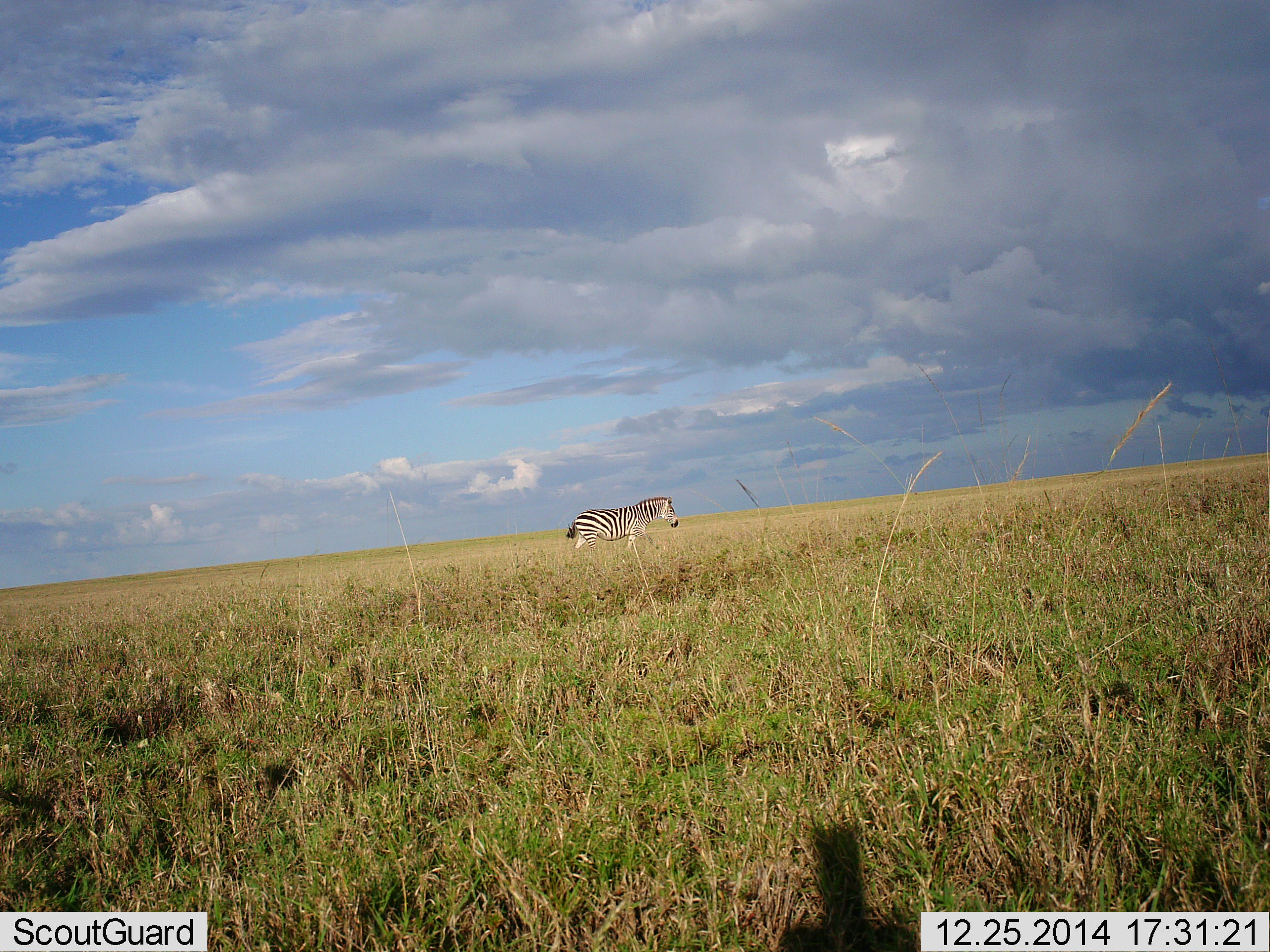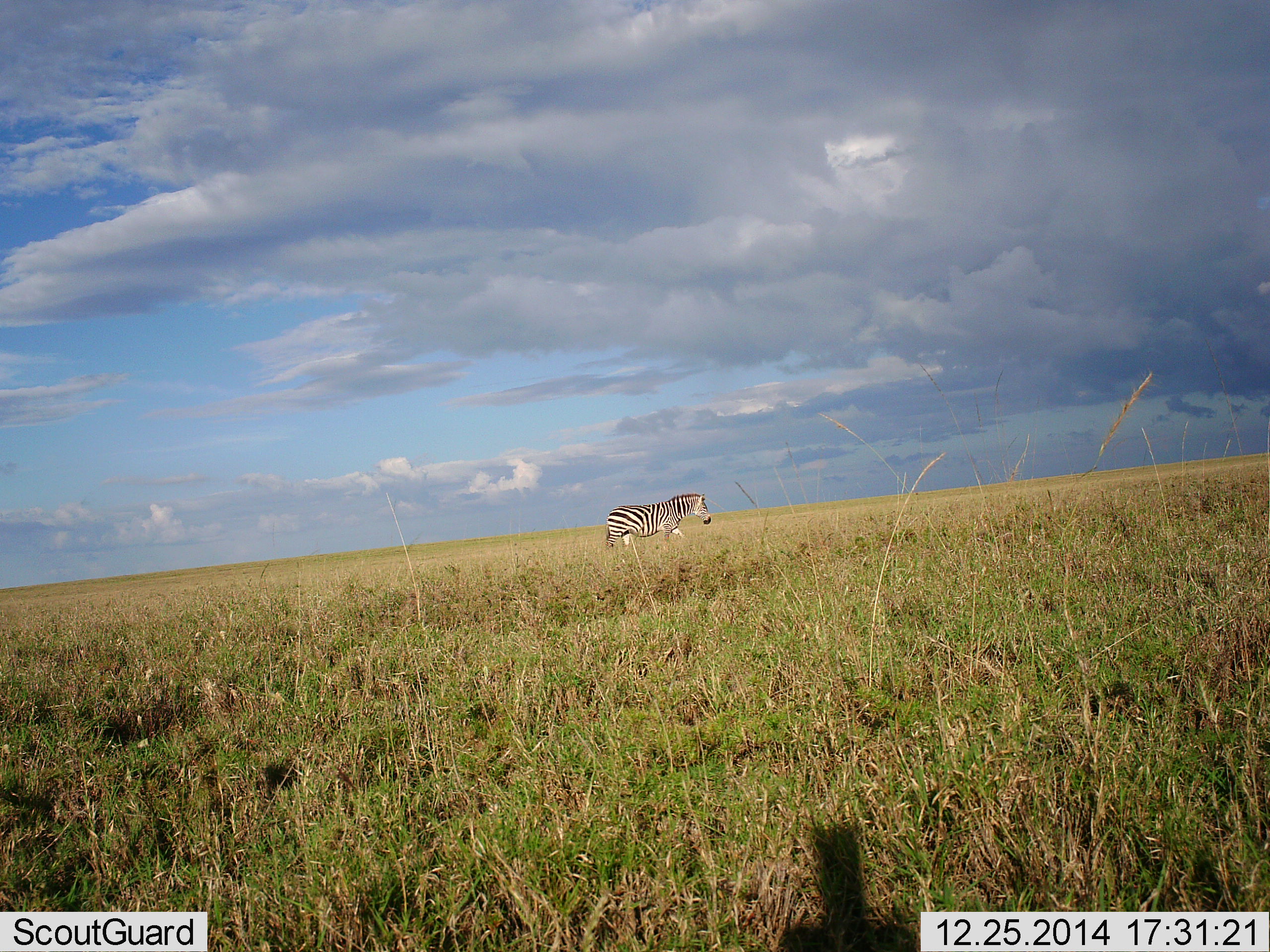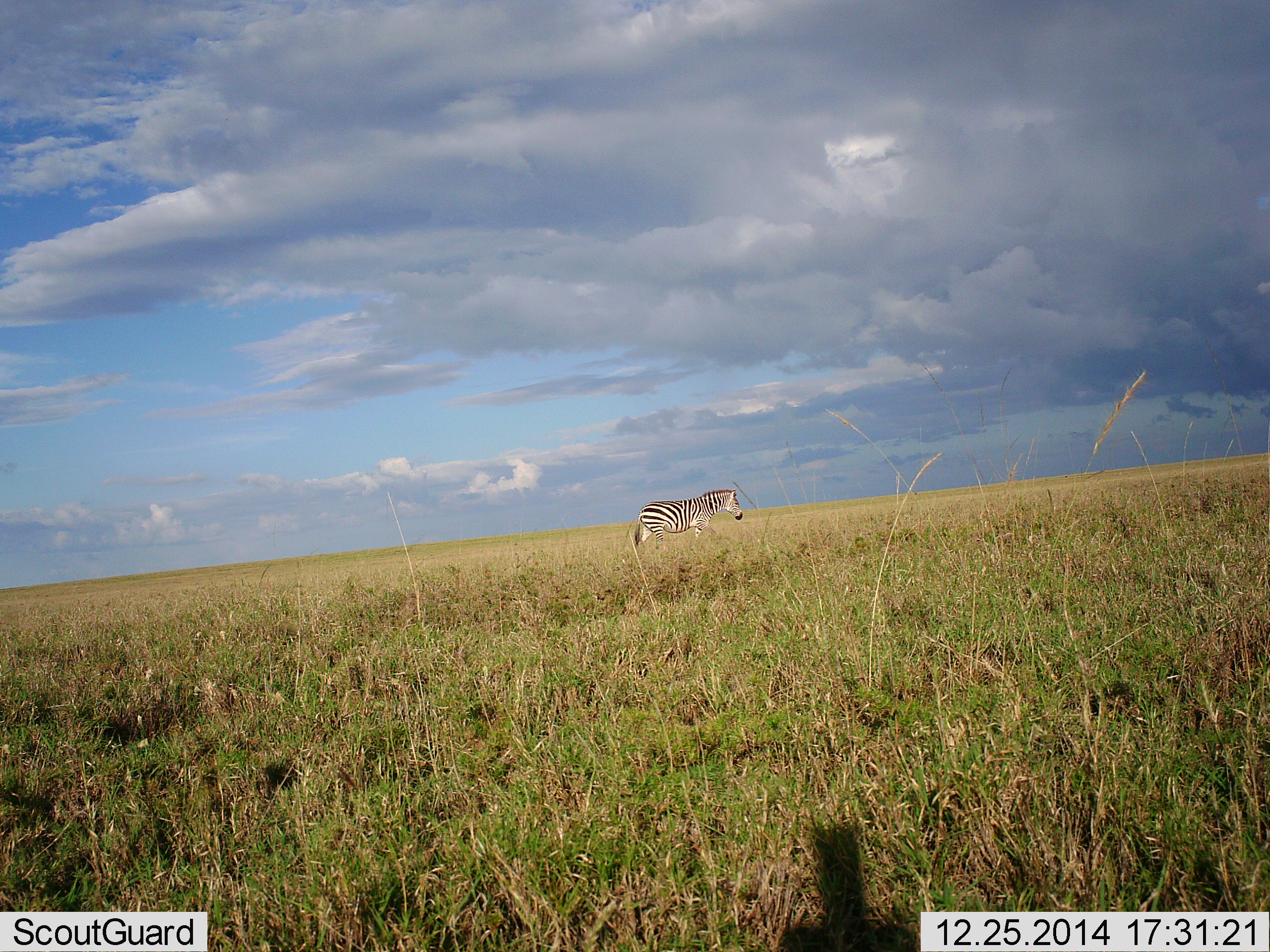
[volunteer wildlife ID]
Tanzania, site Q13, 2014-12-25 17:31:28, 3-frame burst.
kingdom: Animalia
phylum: Chordata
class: Mammalia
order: Perissodactyla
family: Equidae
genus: Equus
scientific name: Equus quagga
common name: plains zebra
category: zebra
Zebra (plains zebra) (Equus quagga), count 1. Behavior (volunteer vote fractions): standing 0%, resting 0%, moving 100%, interacting 0%. Young present (vote fraction): 0%. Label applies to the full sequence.